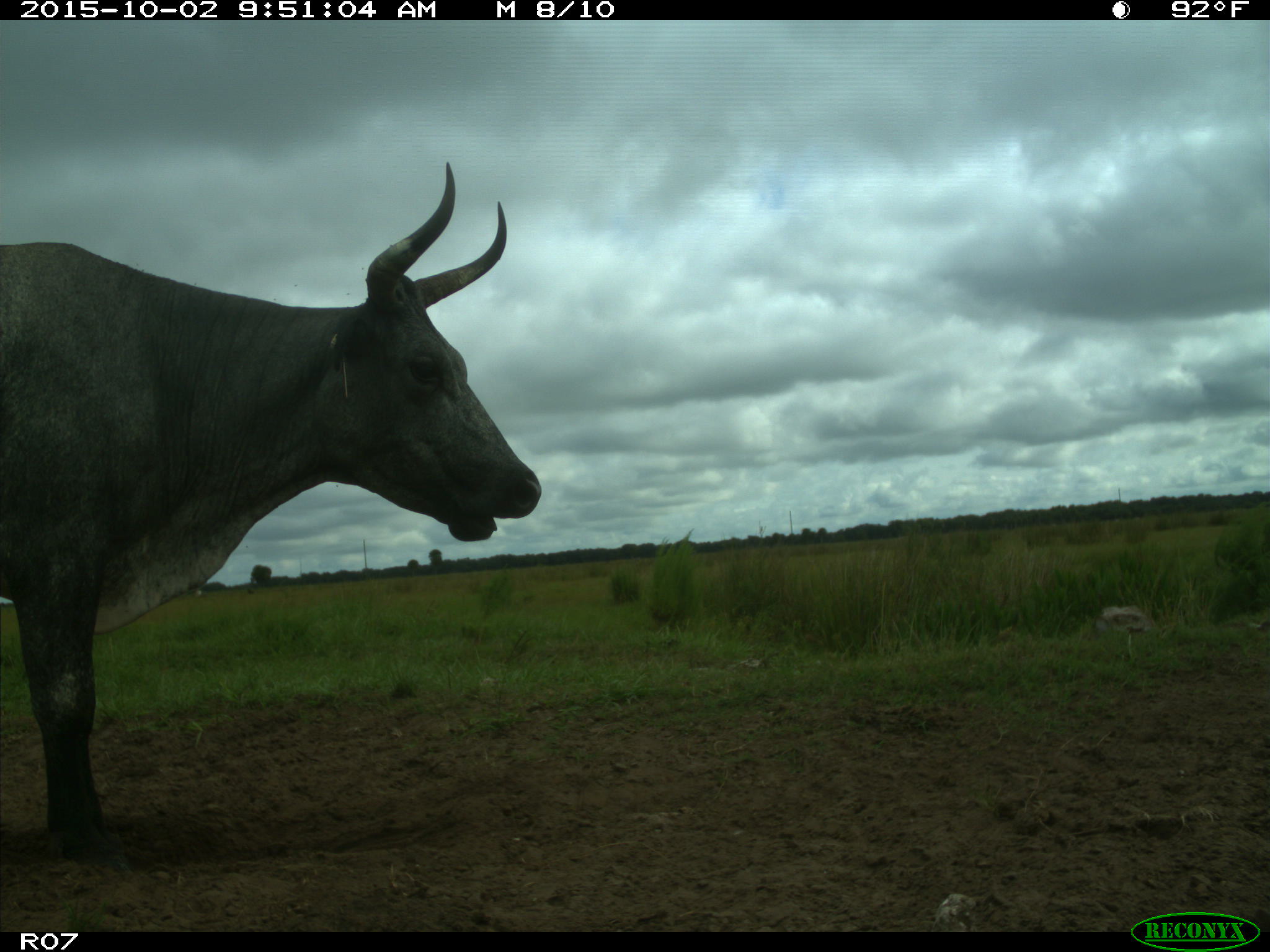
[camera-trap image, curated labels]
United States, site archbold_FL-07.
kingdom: Animalia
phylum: Chordata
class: Mammalia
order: Artiodactyla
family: Bovidae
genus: Bos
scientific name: Bos taurus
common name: domestic cow